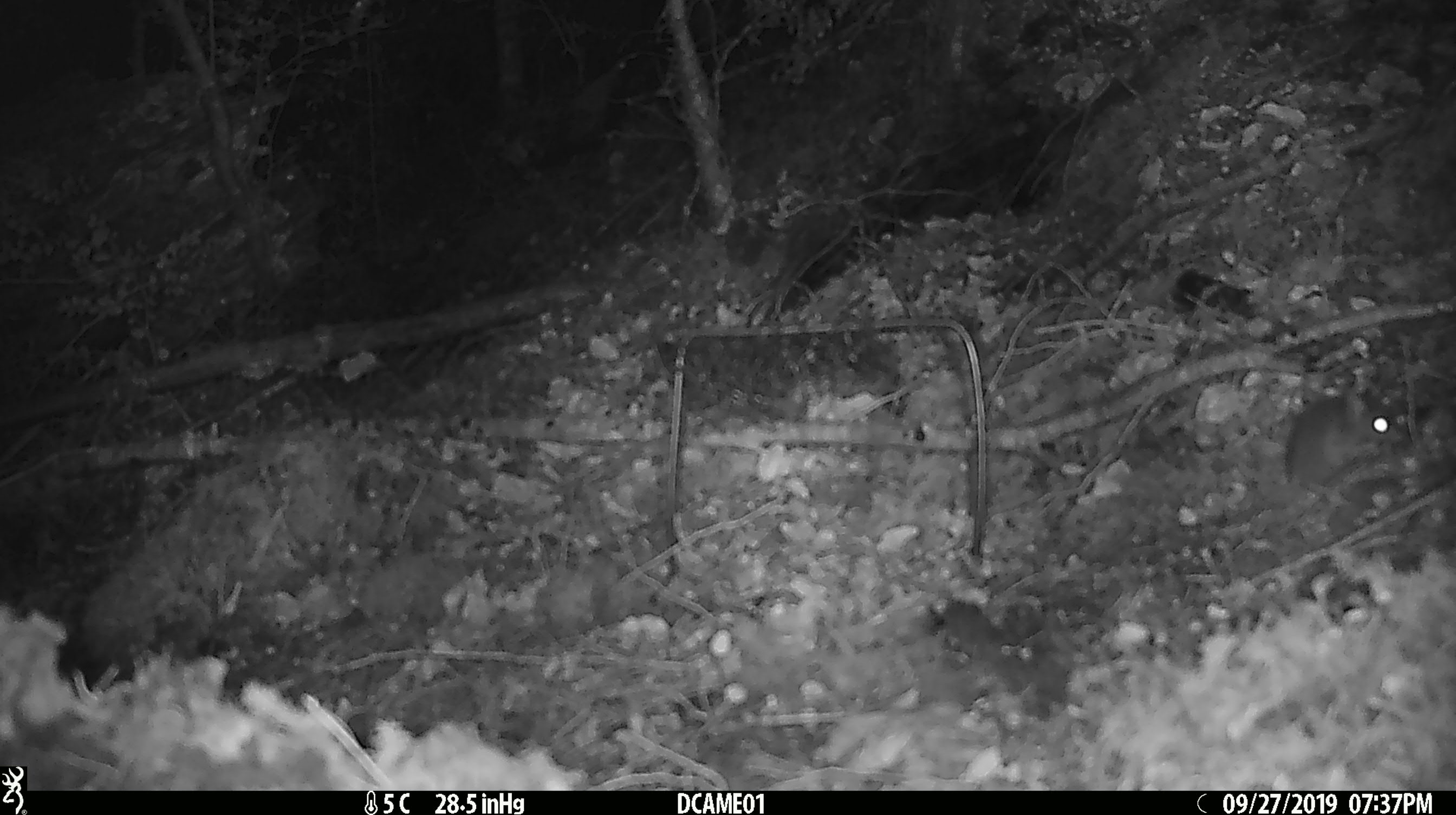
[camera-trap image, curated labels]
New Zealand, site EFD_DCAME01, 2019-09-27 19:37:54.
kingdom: Animalia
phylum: Chordata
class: Mammalia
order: Rodentia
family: Muridae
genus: Mus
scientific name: Mus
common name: mouse